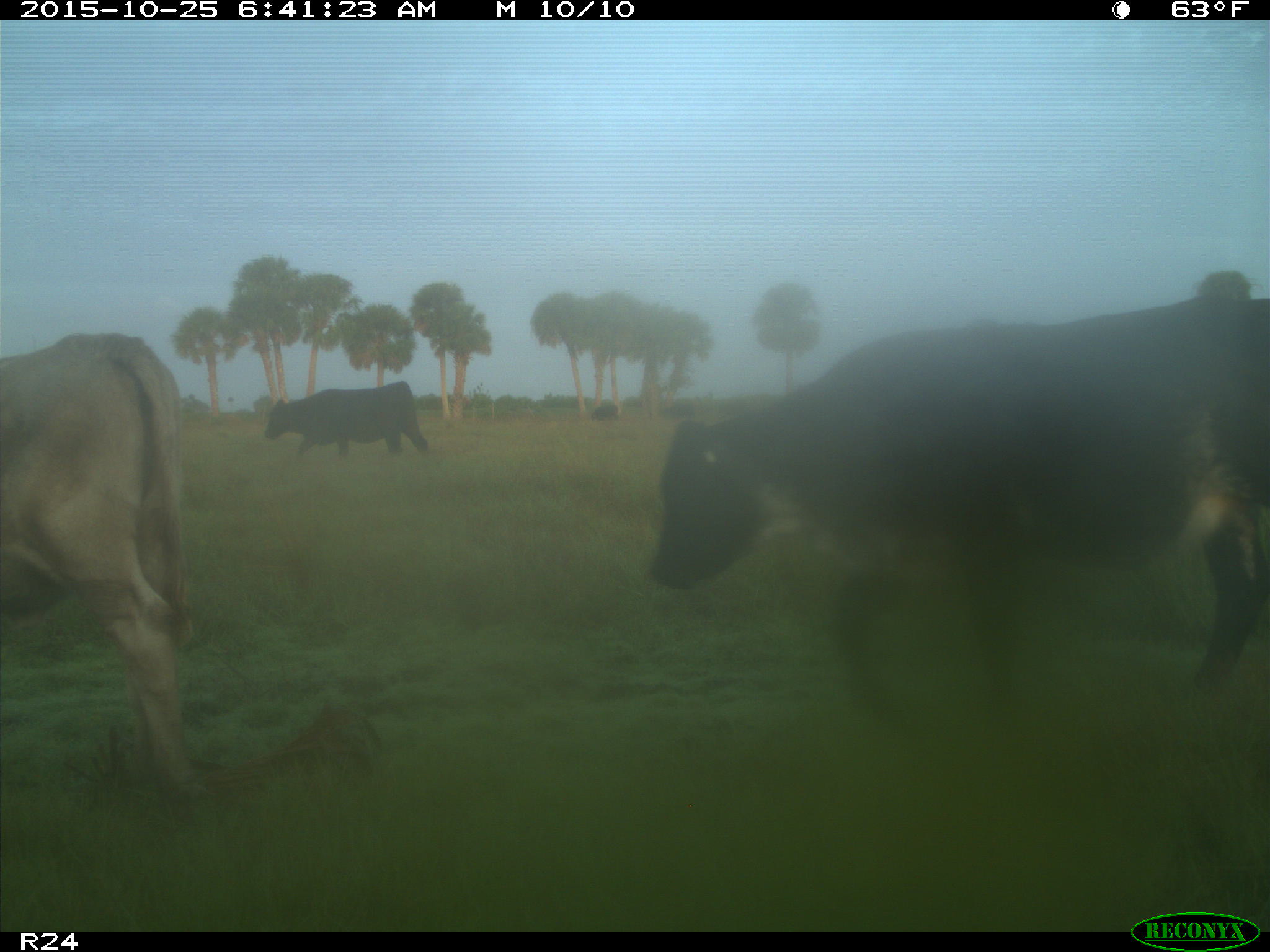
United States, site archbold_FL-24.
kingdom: Animalia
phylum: Chordata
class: Mammalia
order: Artiodactyla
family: Bovidae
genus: Bos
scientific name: Bos taurus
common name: domestic cow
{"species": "Bos taurus (domestic cow)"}